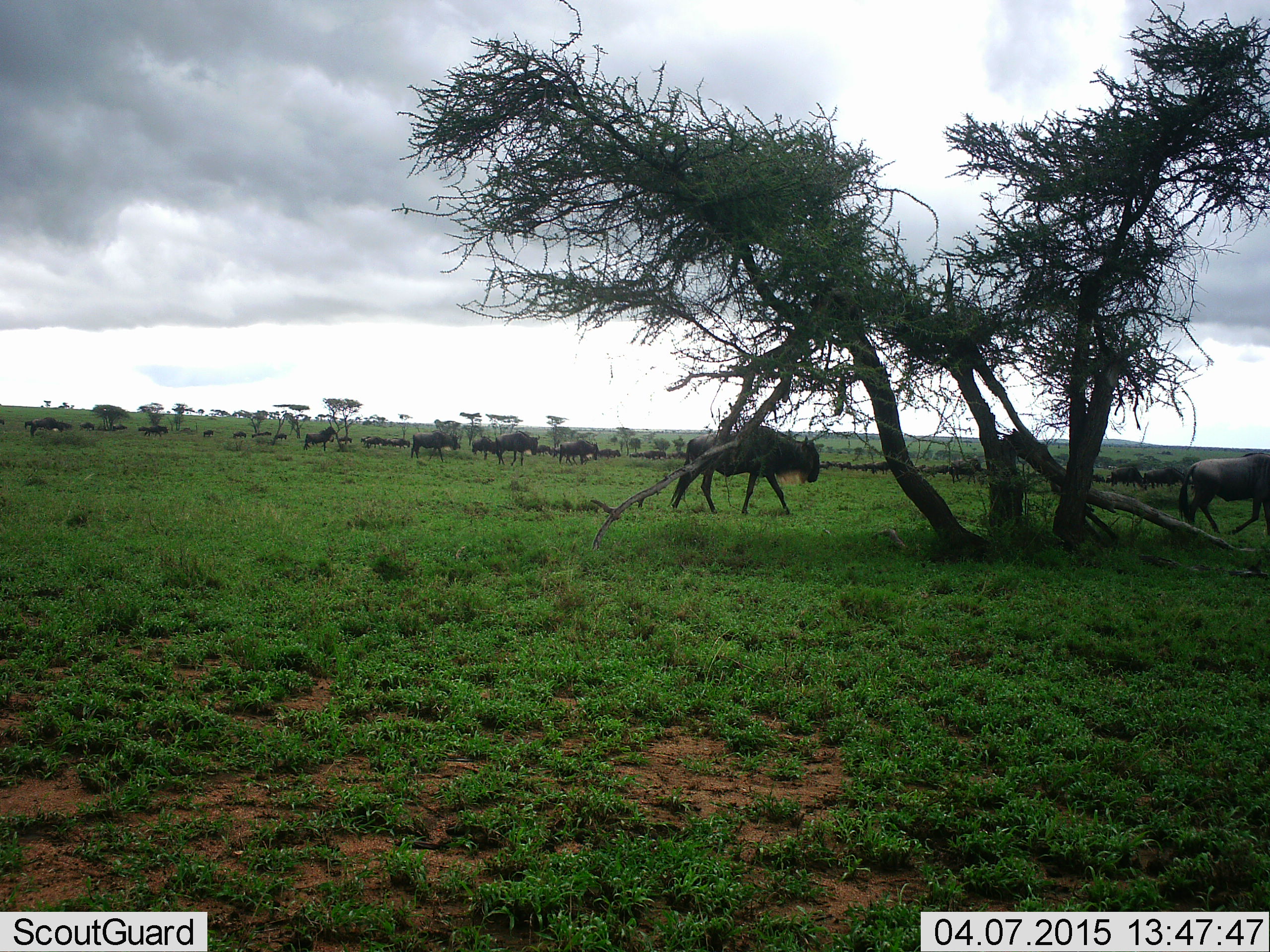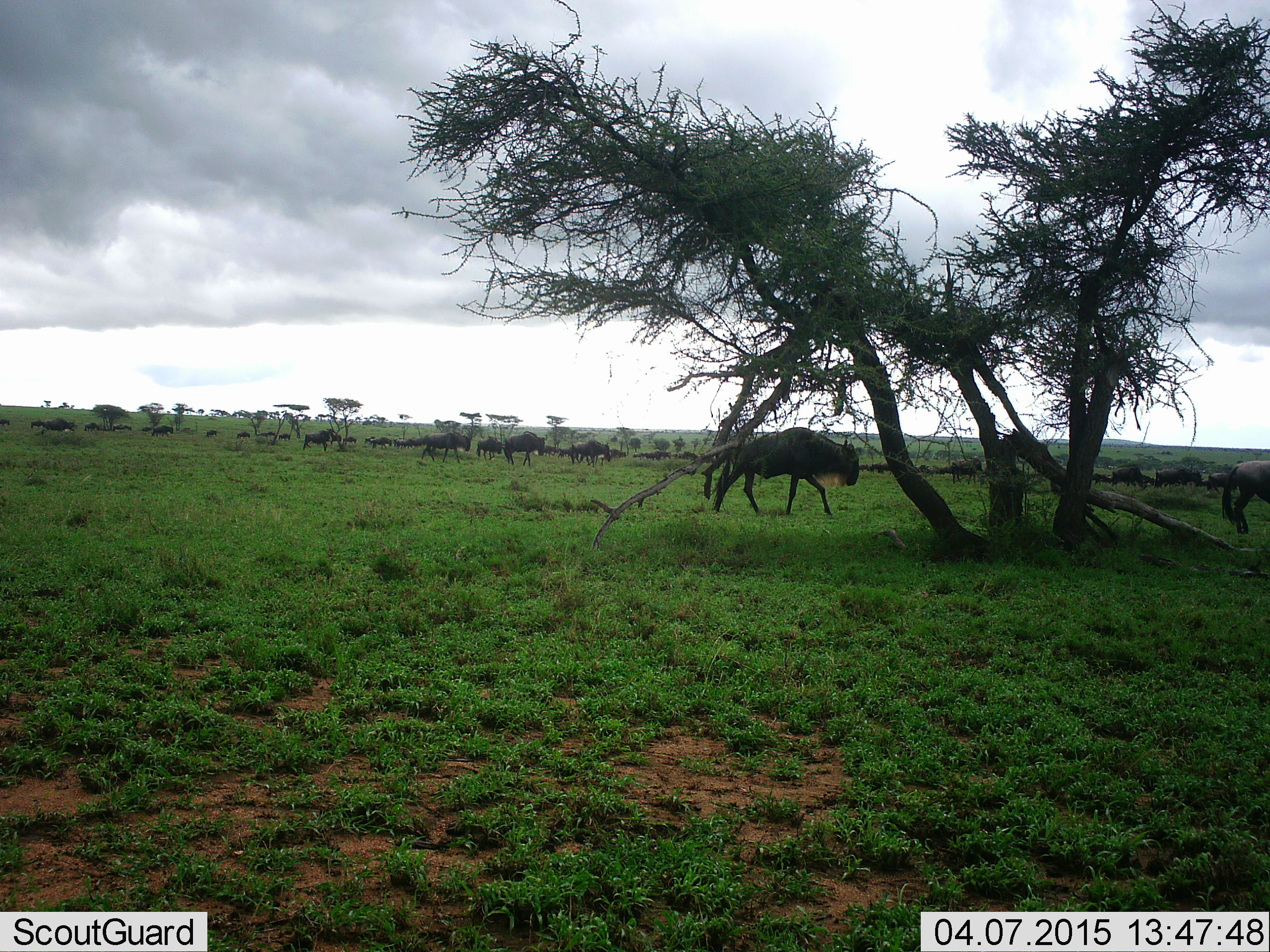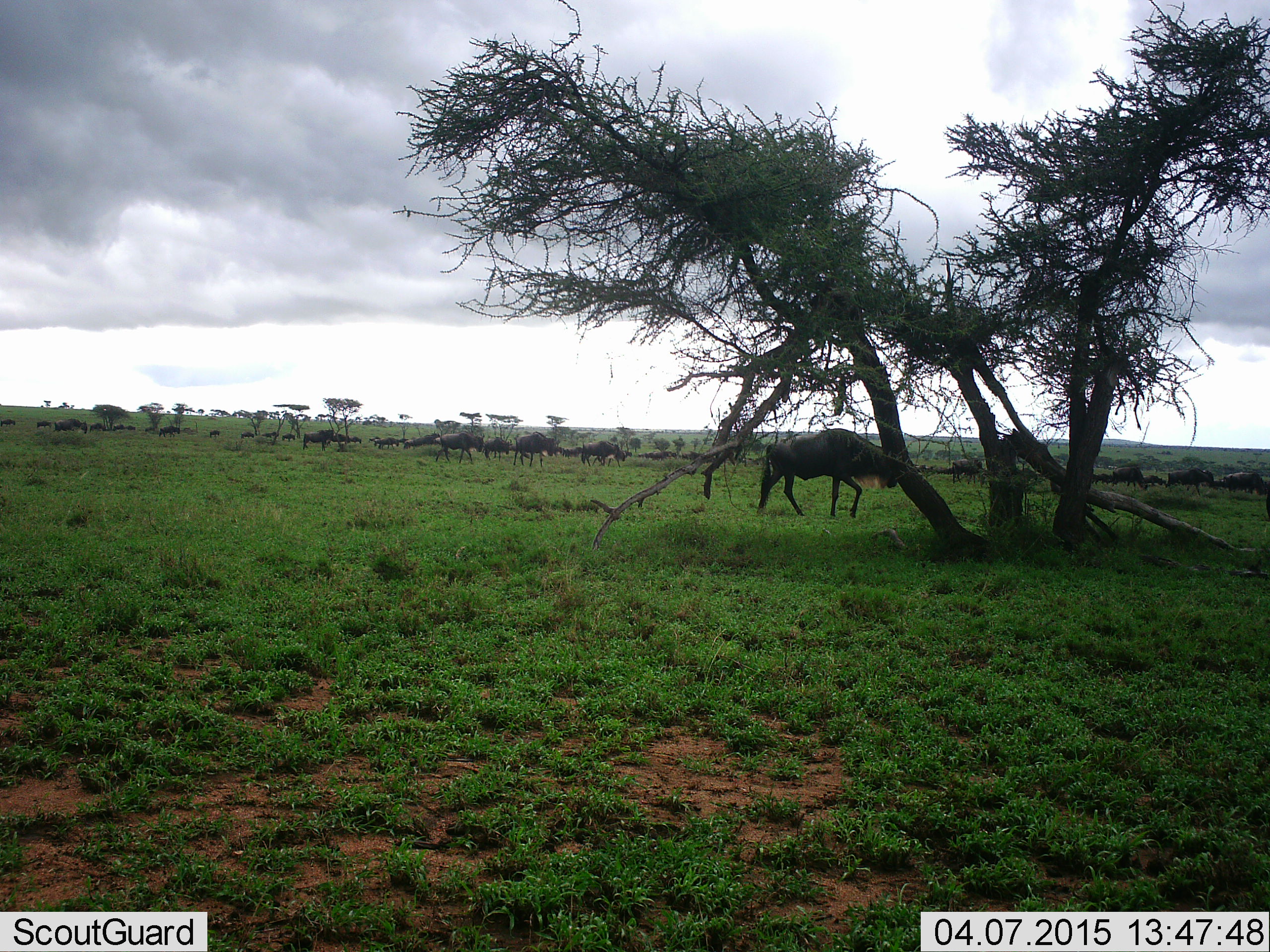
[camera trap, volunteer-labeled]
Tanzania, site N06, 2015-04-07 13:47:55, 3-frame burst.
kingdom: Animalia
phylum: Chordata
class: Mammalia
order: Artiodactyla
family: Bovidae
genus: Connochaetes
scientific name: Connochaetes taurinus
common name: blue wildebeest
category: wildebeest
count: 11-50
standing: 0%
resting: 0%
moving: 100%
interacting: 0%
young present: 0%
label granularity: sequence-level